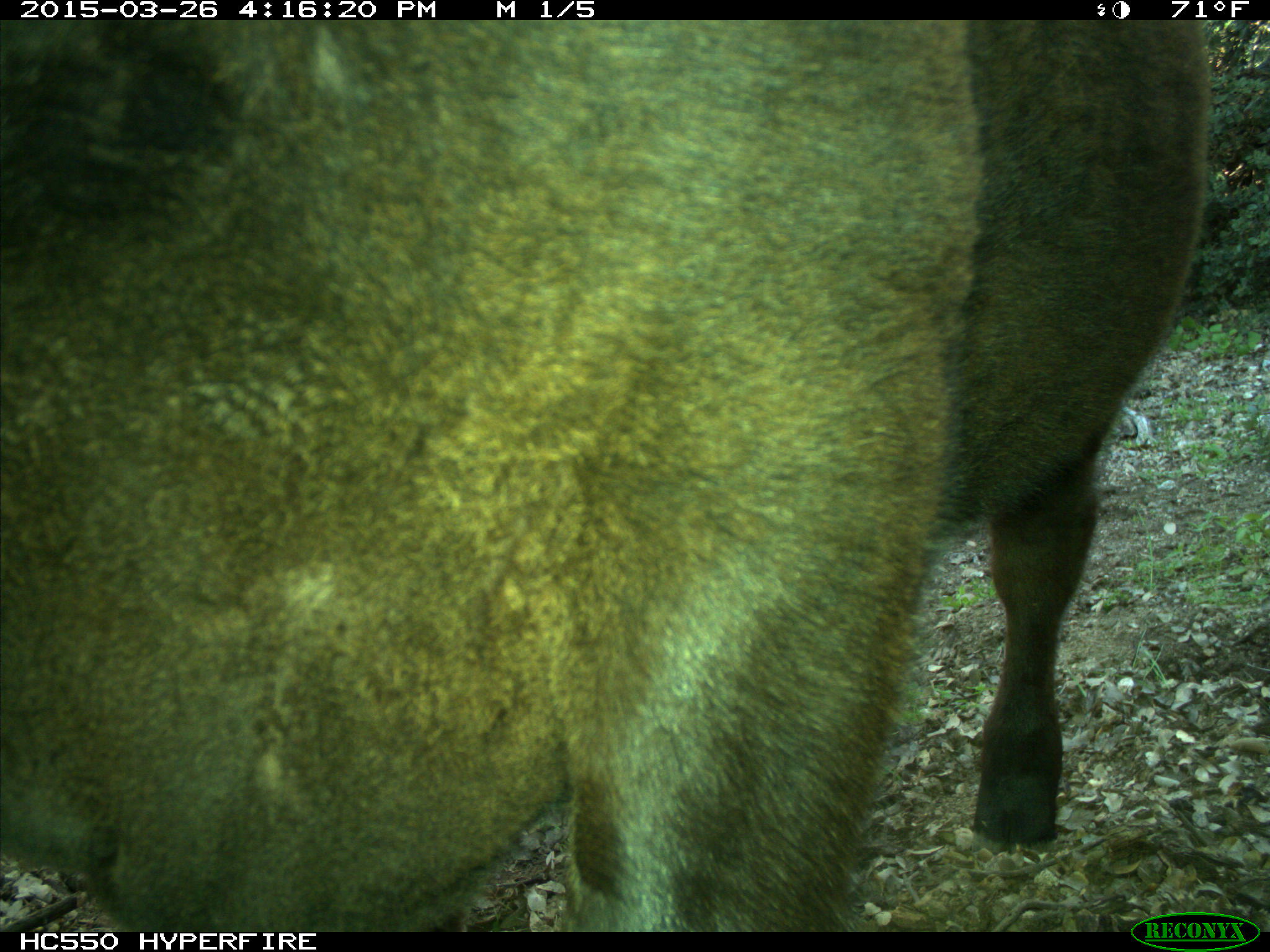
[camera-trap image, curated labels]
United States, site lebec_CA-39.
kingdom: Animalia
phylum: Chordata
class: Mammalia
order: Artiodactyla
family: Bovidae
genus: Bos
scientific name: Bos taurus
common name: domestic cow